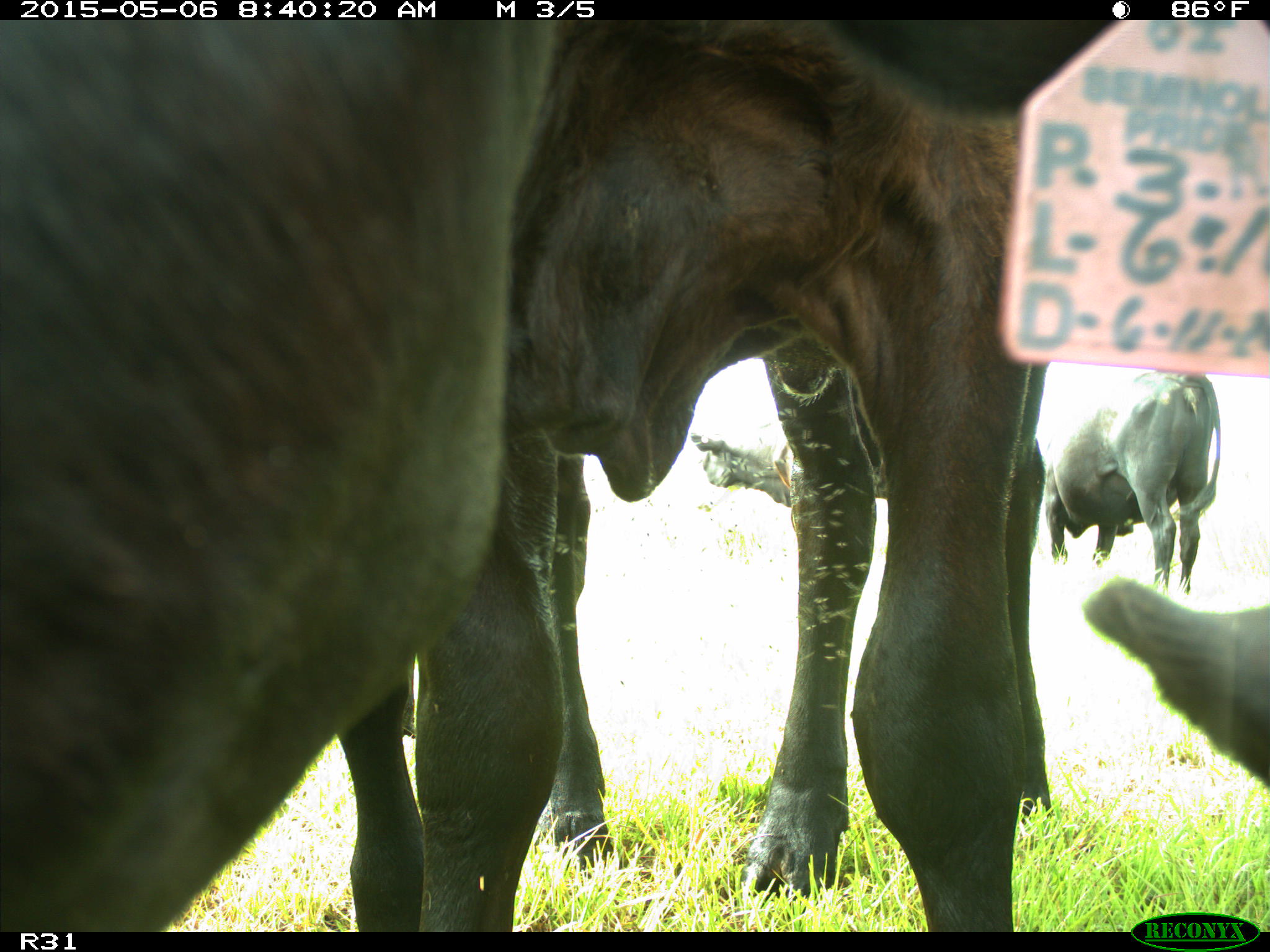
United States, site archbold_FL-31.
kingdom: Animalia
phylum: Chordata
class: Mammalia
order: Artiodactyla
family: Bovidae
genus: Bos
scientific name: Bos taurus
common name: domestic cow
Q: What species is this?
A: Bos taurus (domestic cow).